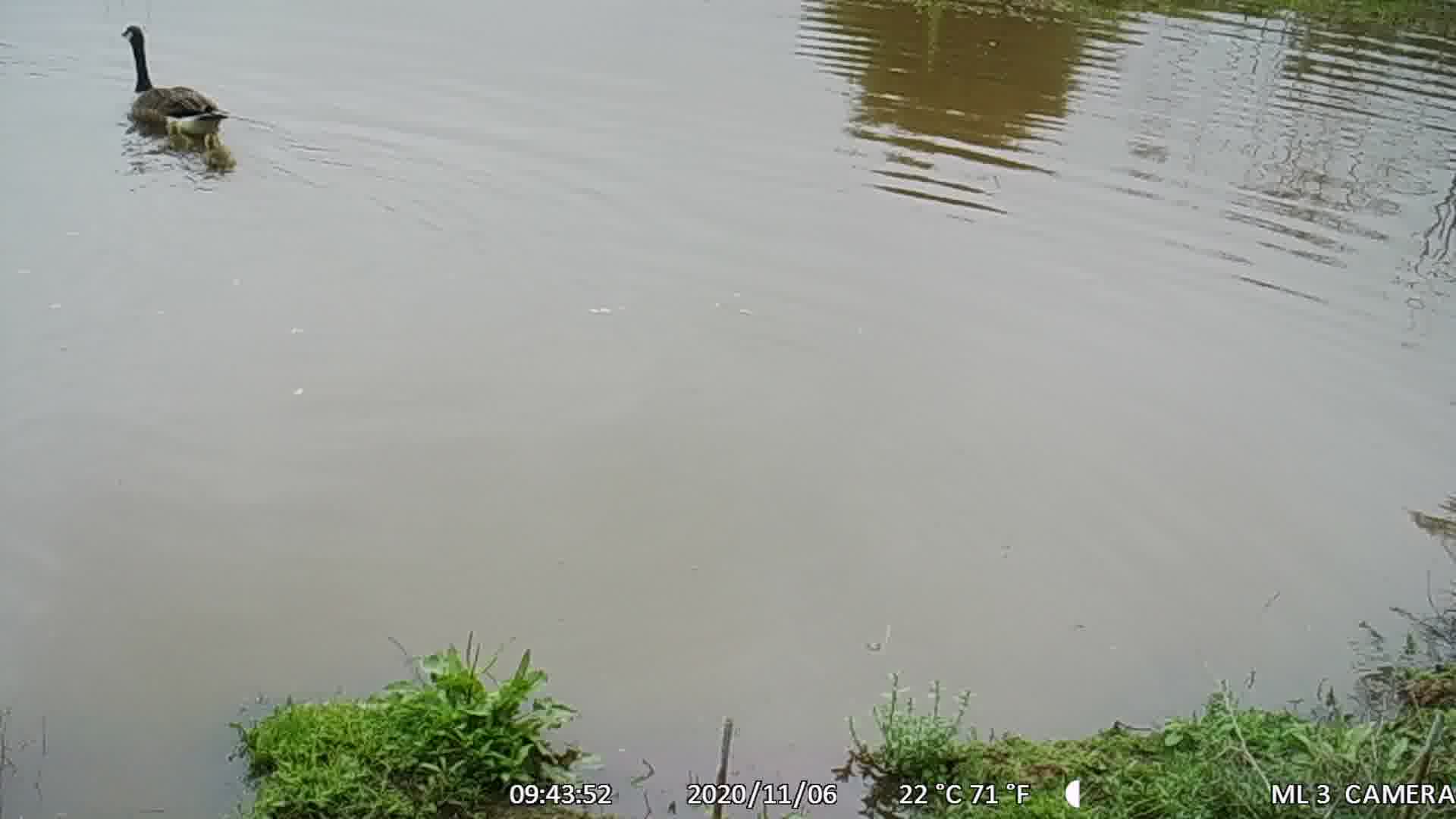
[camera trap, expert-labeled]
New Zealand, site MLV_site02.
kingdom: Animalia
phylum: Chordata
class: Aves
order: Anseriformes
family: Anatidae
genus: Branta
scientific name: Branta canadensis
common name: canada goose